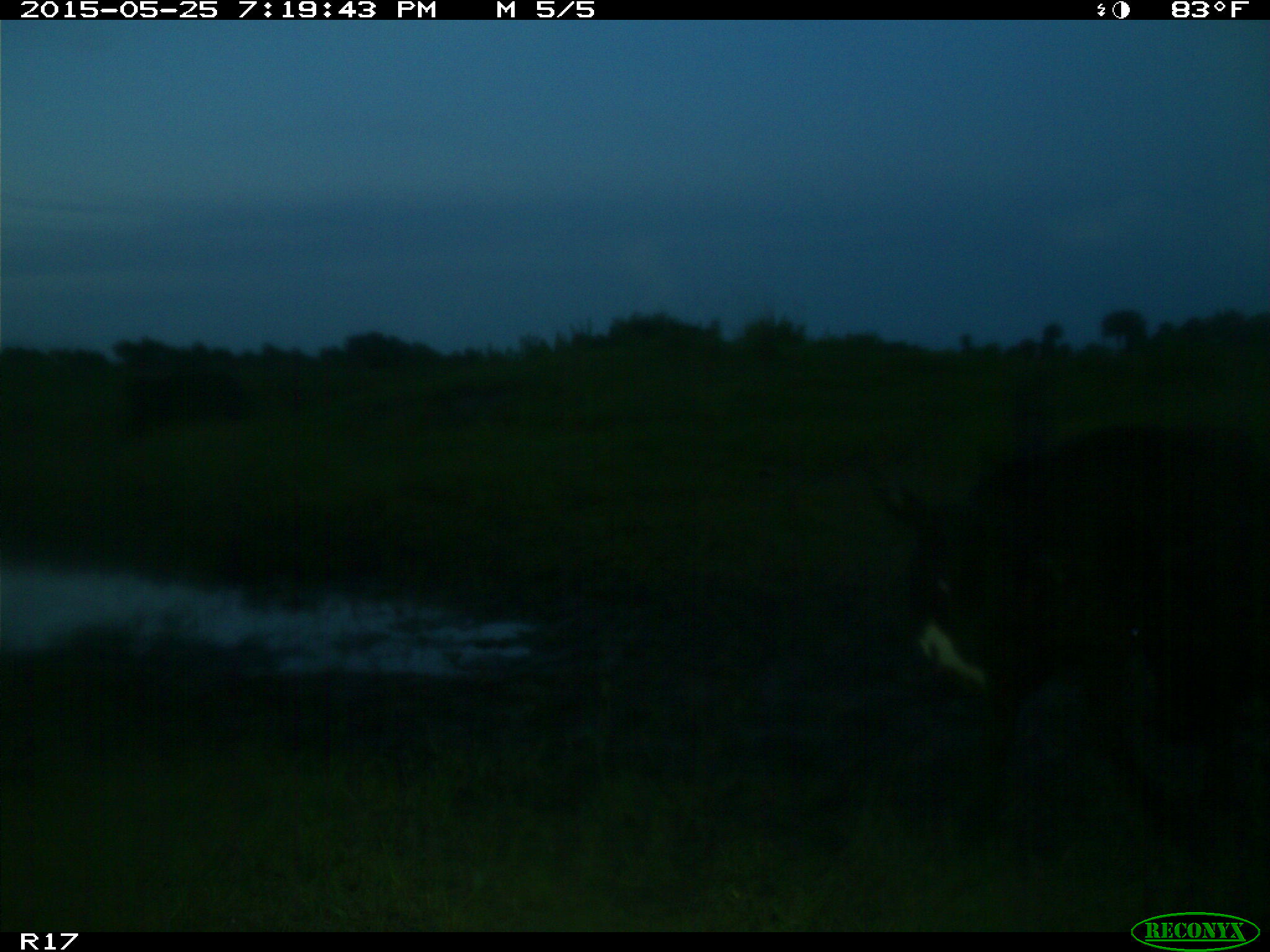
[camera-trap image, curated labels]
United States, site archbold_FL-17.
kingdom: Animalia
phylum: Chordata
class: Mammalia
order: Artiodactyla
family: Bovidae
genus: Bos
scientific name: Bos taurus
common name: domestic cow